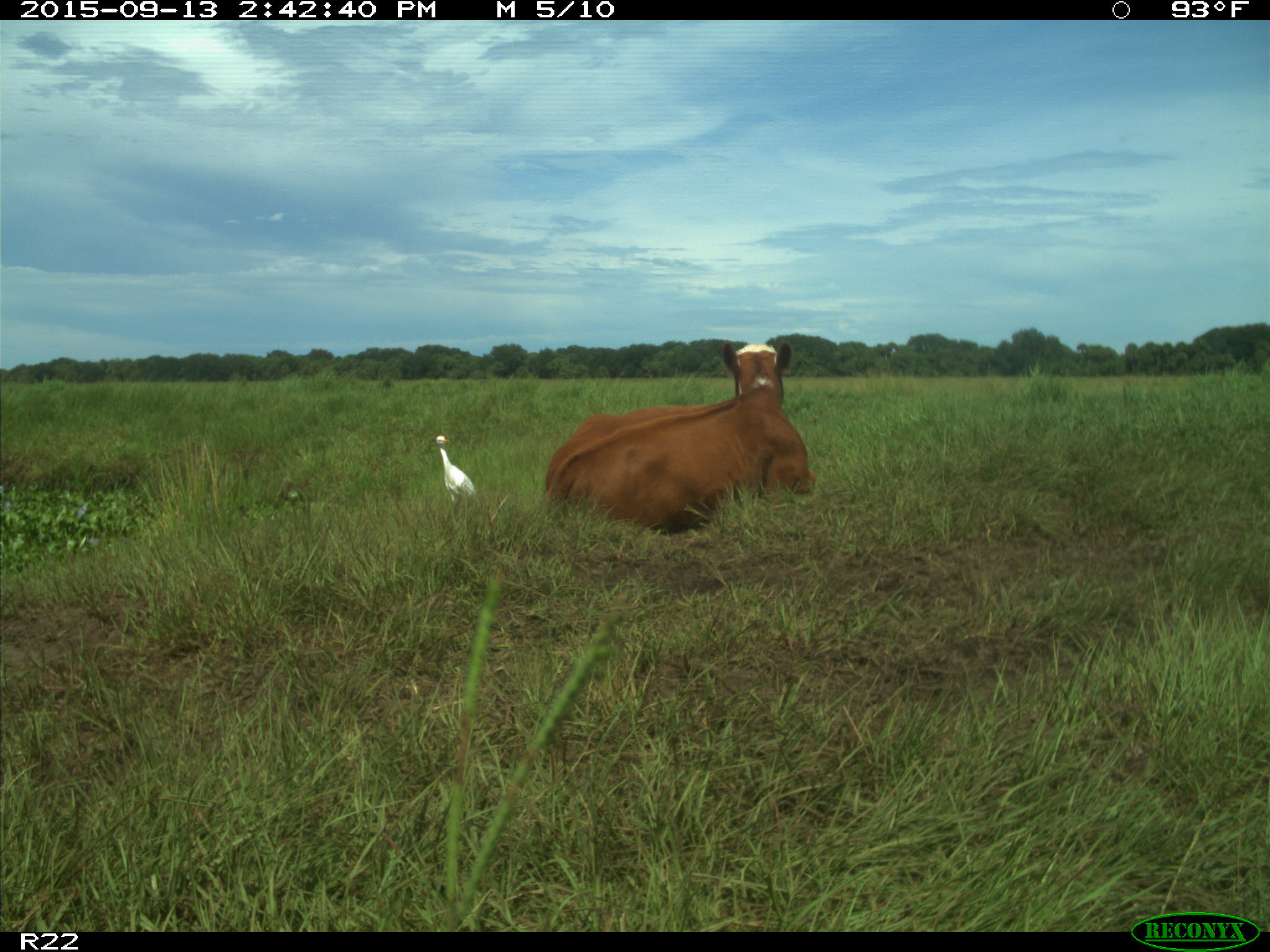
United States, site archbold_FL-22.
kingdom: Animalia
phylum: Chordata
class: Mammalia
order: Artiodactyla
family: Bovidae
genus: Bos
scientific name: Bos taurus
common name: domestic cow